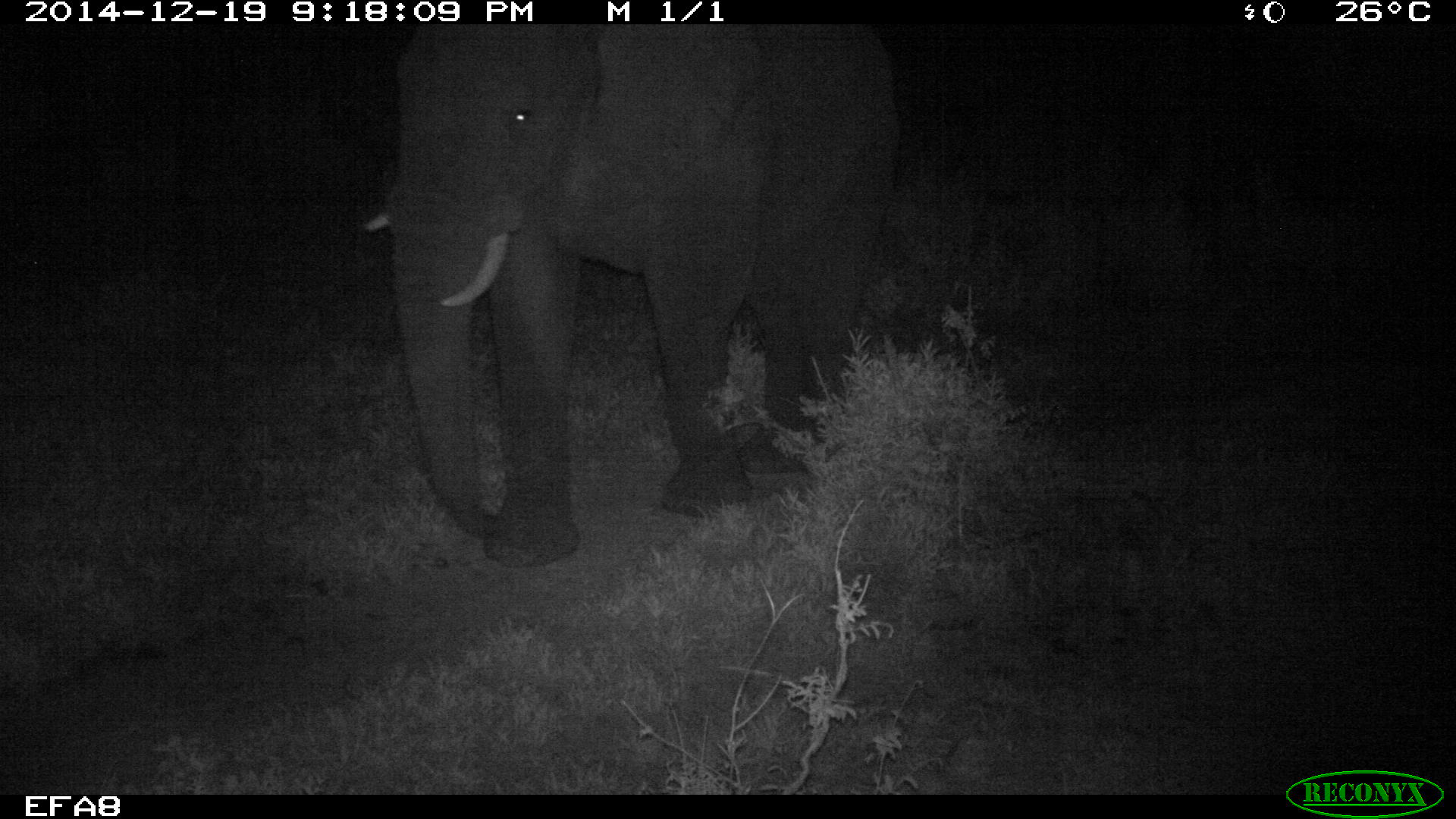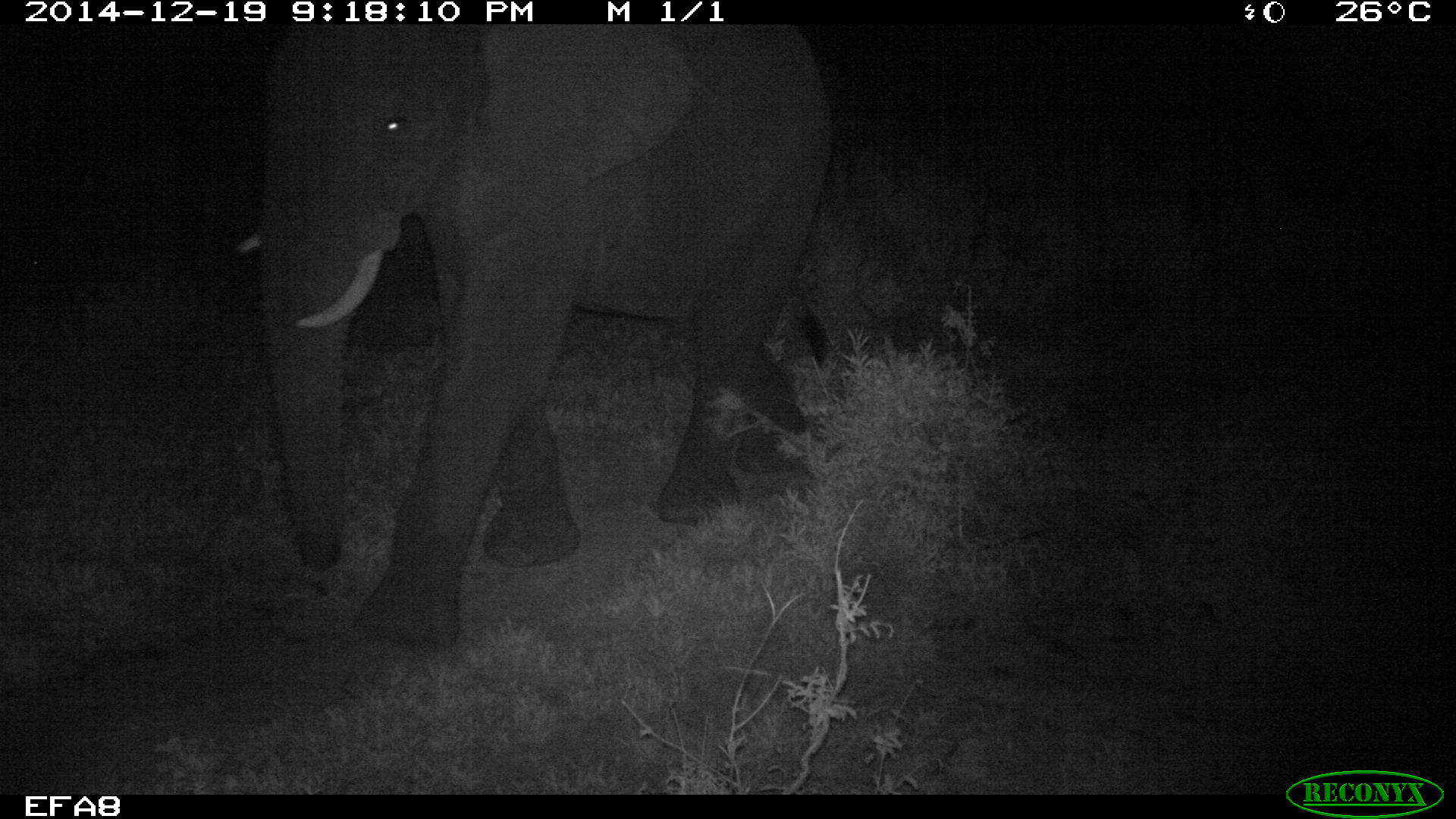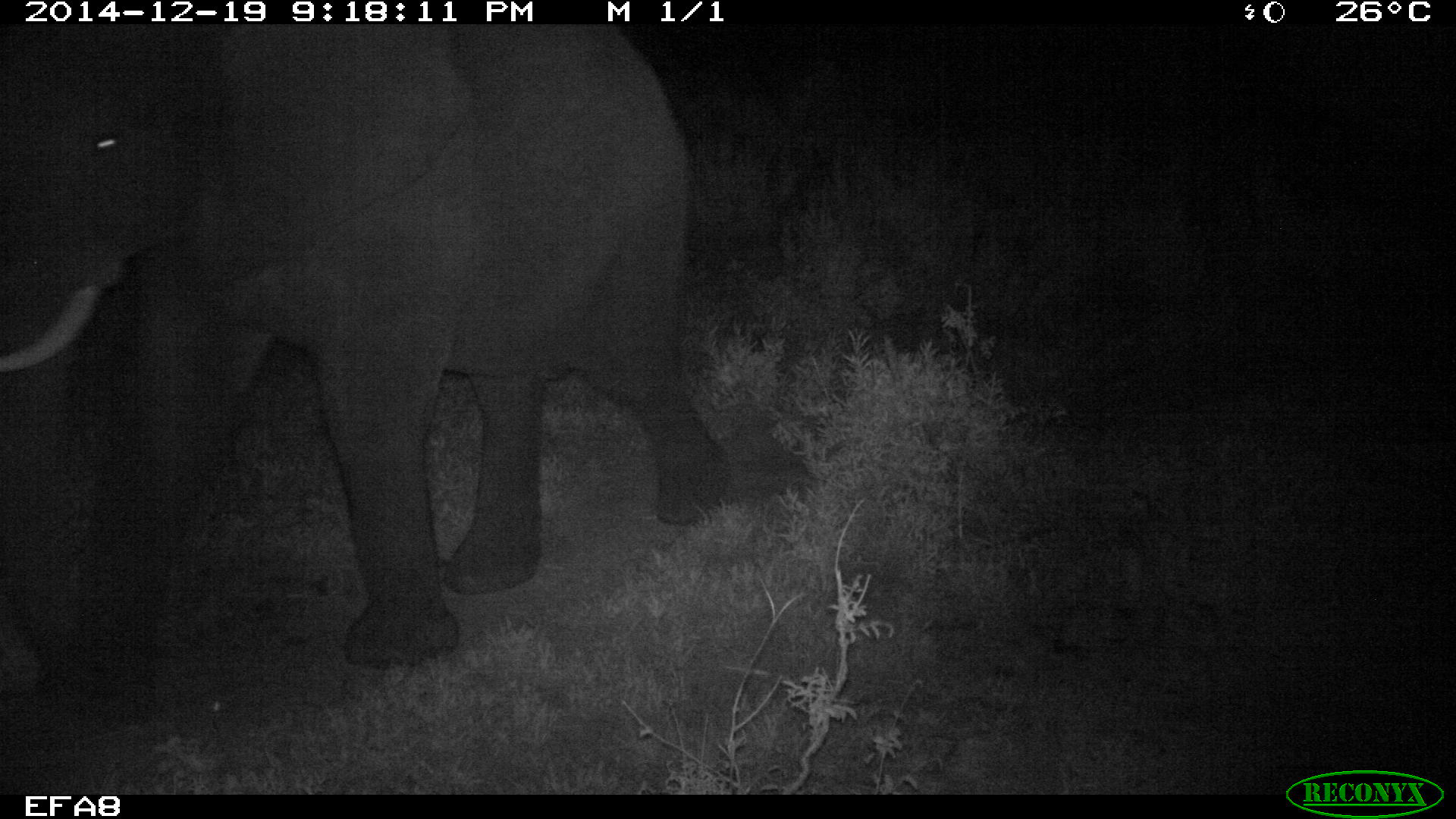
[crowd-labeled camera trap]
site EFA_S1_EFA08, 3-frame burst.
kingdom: Animalia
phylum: Chordata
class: Mammalia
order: Proboscidea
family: Elephantidae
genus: Loxodonta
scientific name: Loxodonta africana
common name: african bush elephant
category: elephant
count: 1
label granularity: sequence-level